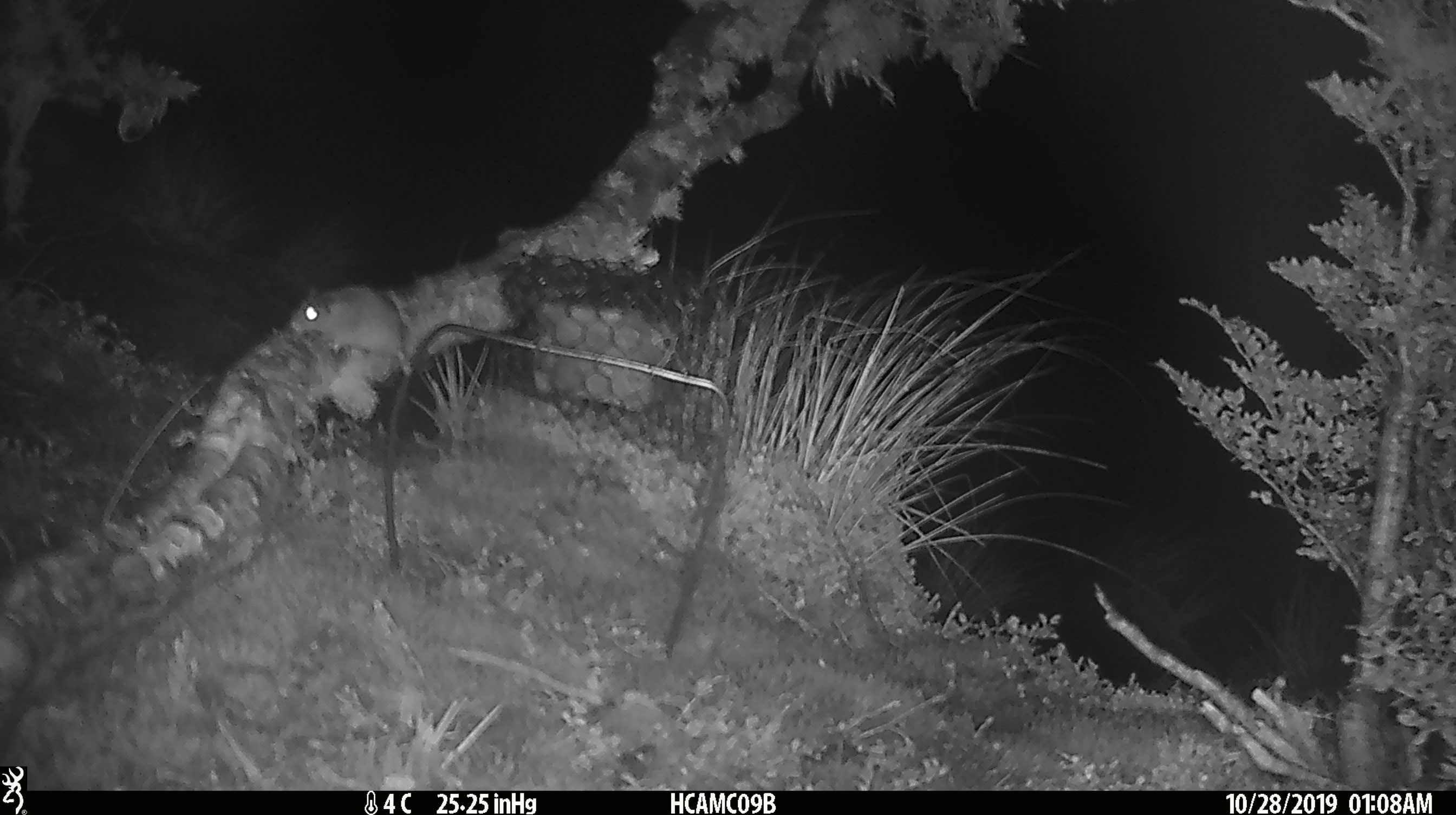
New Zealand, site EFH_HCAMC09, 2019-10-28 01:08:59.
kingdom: Animalia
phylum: Chordata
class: Mammalia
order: Rodentia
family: Muridae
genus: Mus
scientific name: Mus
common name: mouse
Mouse (Mus).